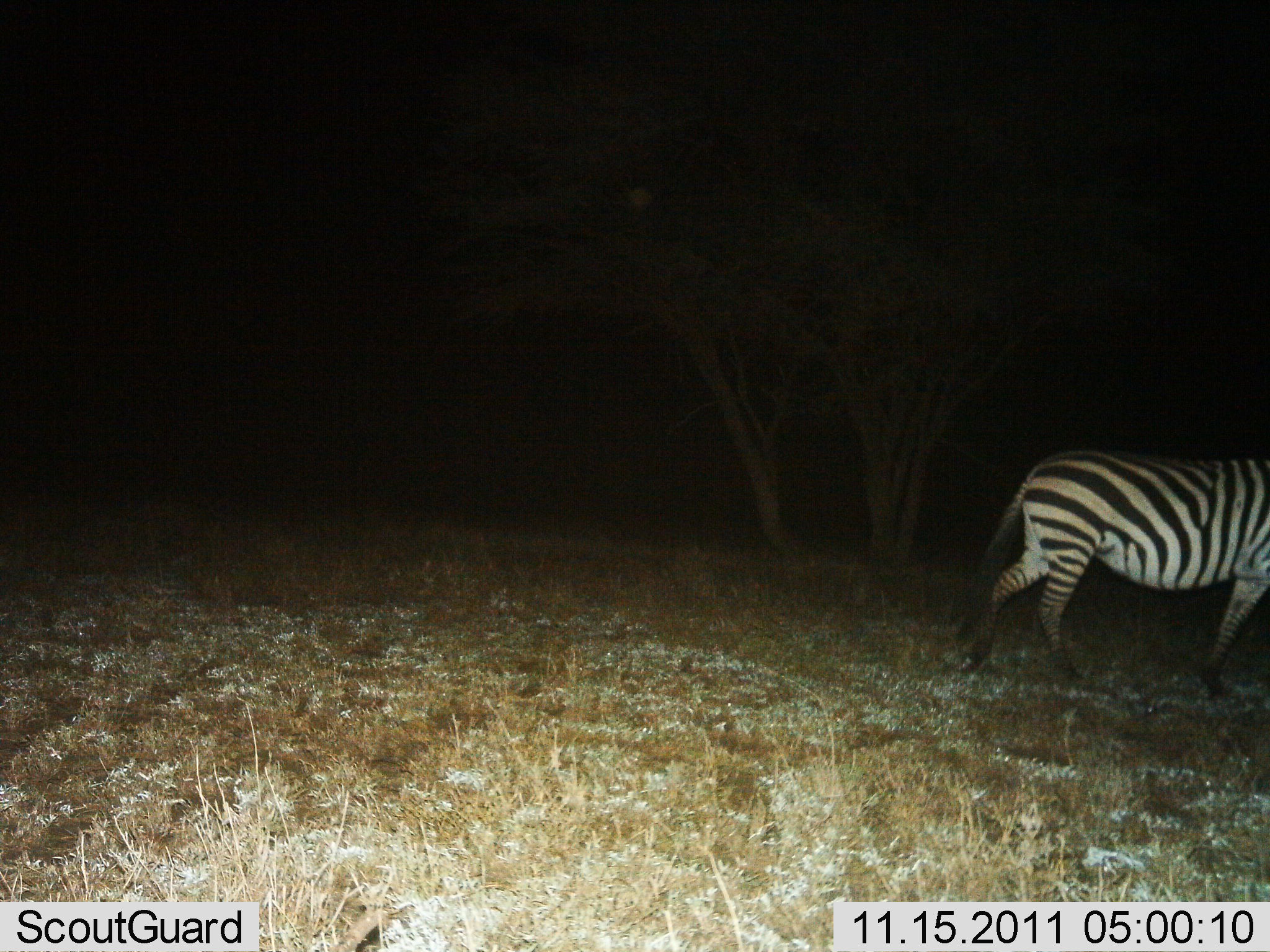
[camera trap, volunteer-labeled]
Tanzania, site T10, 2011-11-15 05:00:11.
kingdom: Animalia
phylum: Chordata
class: Mammalia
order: Perissodactyla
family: Equidae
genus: Equus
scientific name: Equus quagga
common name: plains zebra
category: zebra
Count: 1.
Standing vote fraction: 6%.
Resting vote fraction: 0%.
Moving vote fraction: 94%.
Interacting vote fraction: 0%.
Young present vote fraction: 0%.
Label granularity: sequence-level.